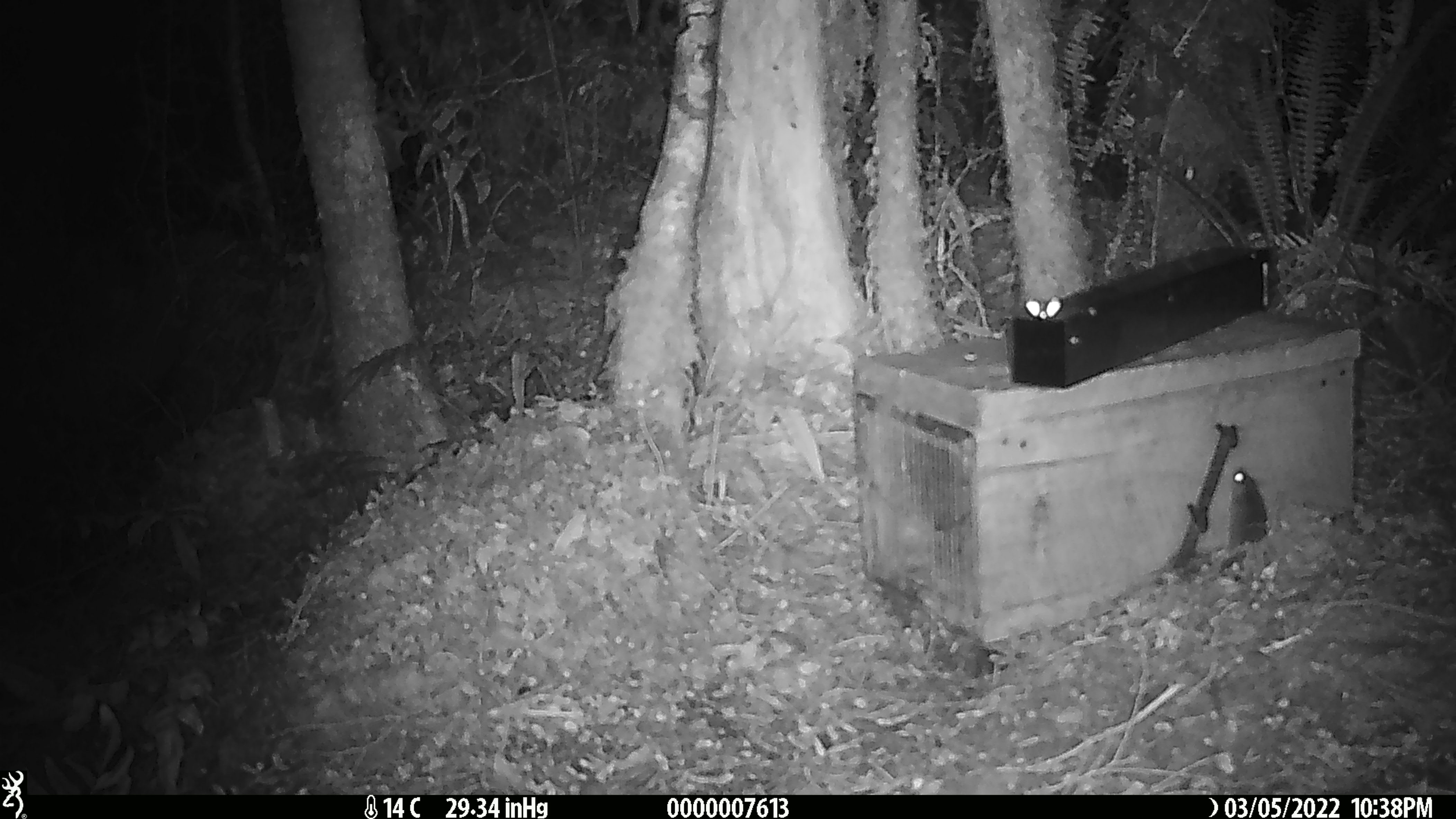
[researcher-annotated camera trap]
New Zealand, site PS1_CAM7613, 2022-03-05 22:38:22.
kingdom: Animalia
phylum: Chordata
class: Mammalia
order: Rodentia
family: Muridae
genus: Mus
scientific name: Mus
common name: mouse